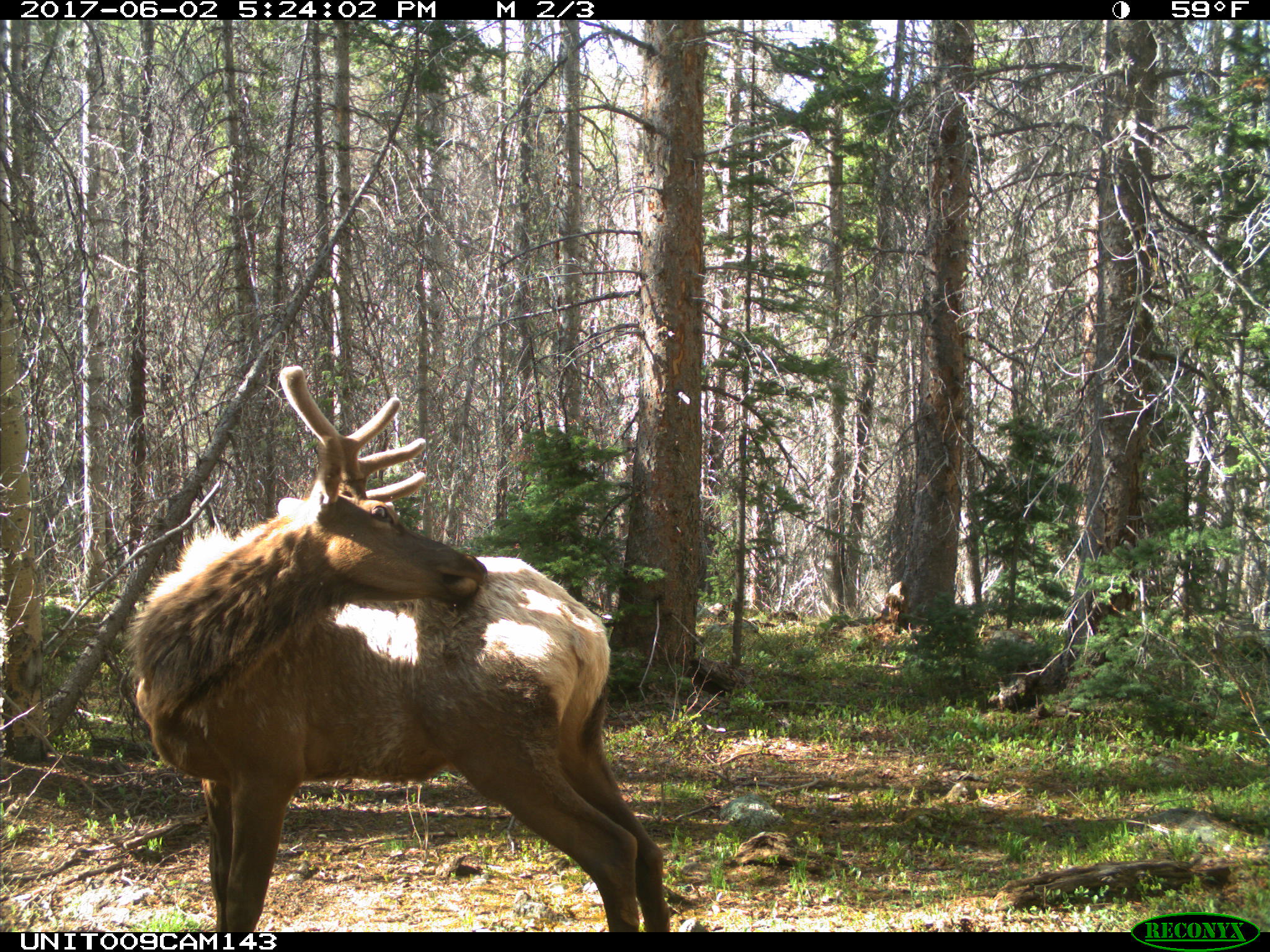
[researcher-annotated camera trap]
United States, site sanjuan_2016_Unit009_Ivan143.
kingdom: Animalia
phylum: Chordata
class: Mammalia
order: Artiodactyla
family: Cervidae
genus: Cervus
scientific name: Cervus elaphus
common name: red deer